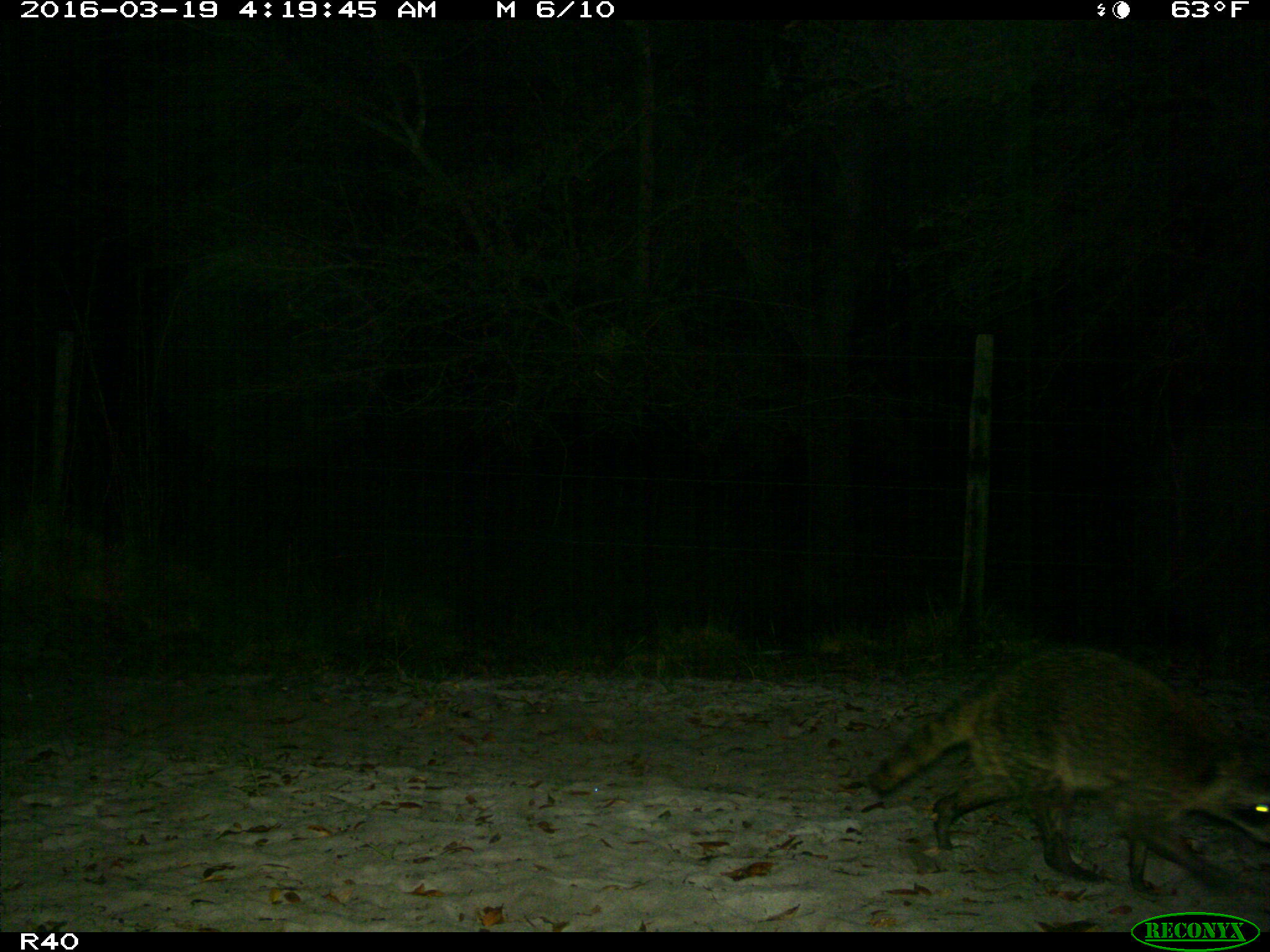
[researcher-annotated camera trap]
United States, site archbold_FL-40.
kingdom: Animalia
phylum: Chordata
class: Mammalia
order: Carnivora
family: Procyonidae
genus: Procyon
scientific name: Procyon lotor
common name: common raccoon